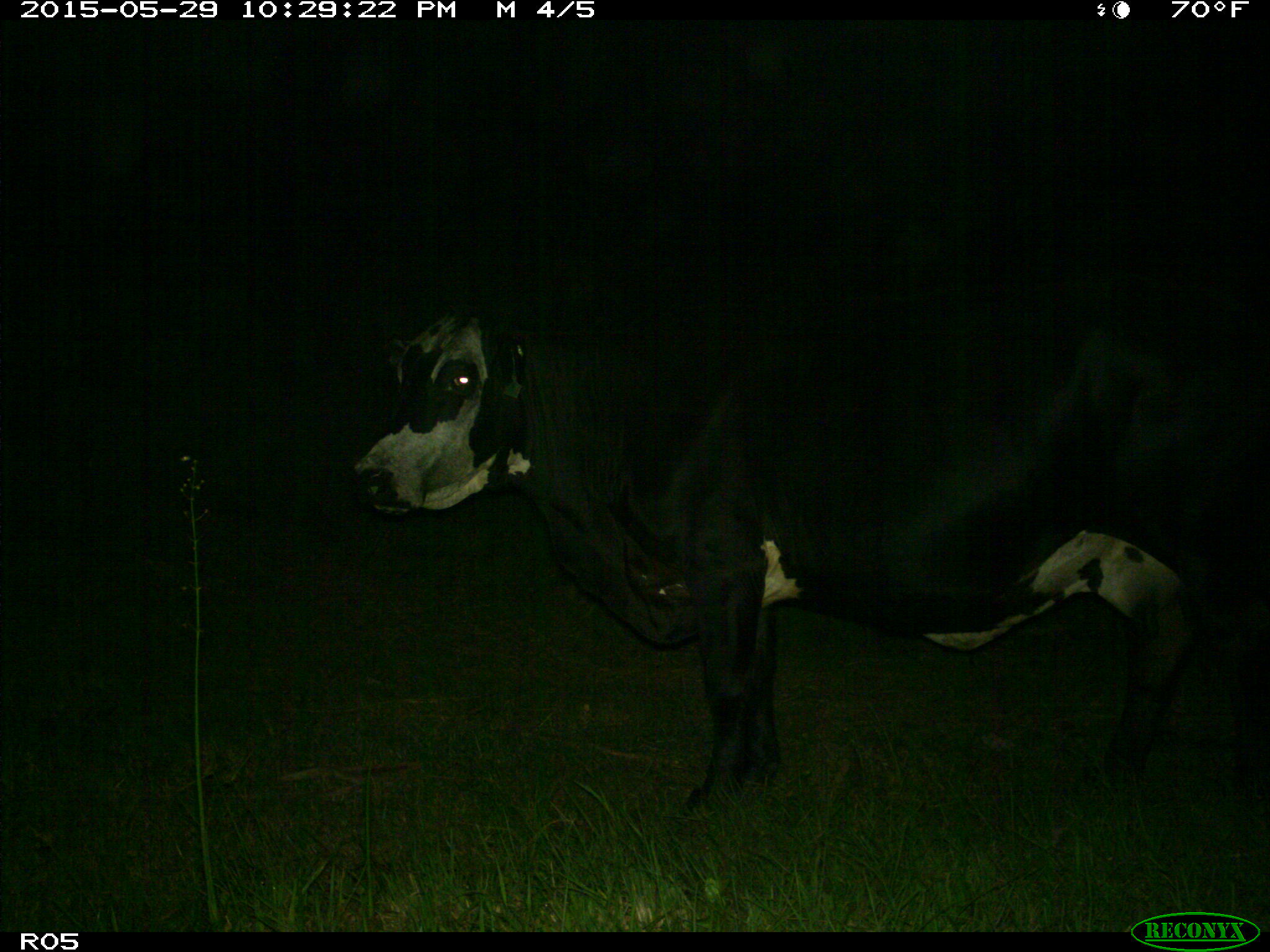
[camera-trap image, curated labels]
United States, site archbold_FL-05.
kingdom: Animalia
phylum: Chordata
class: Mammalia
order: Artiodactyla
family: Bovidae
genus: Bos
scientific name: Bos taurus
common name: domestic cow